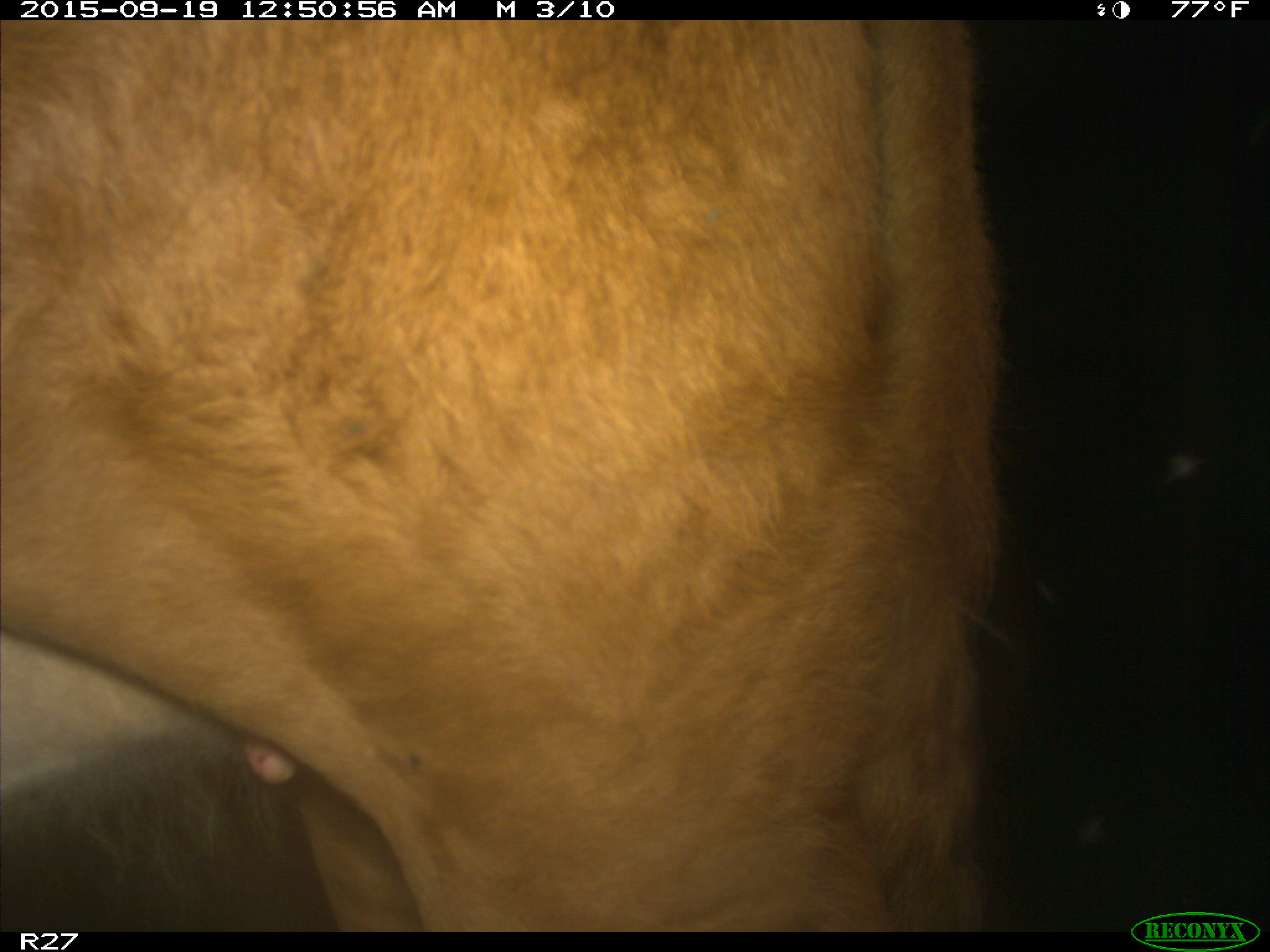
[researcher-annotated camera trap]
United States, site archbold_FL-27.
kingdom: Animalia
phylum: Chordata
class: Mammalia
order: Artiodactyla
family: Bovidae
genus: Bos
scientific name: Bos taurus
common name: domestic cow